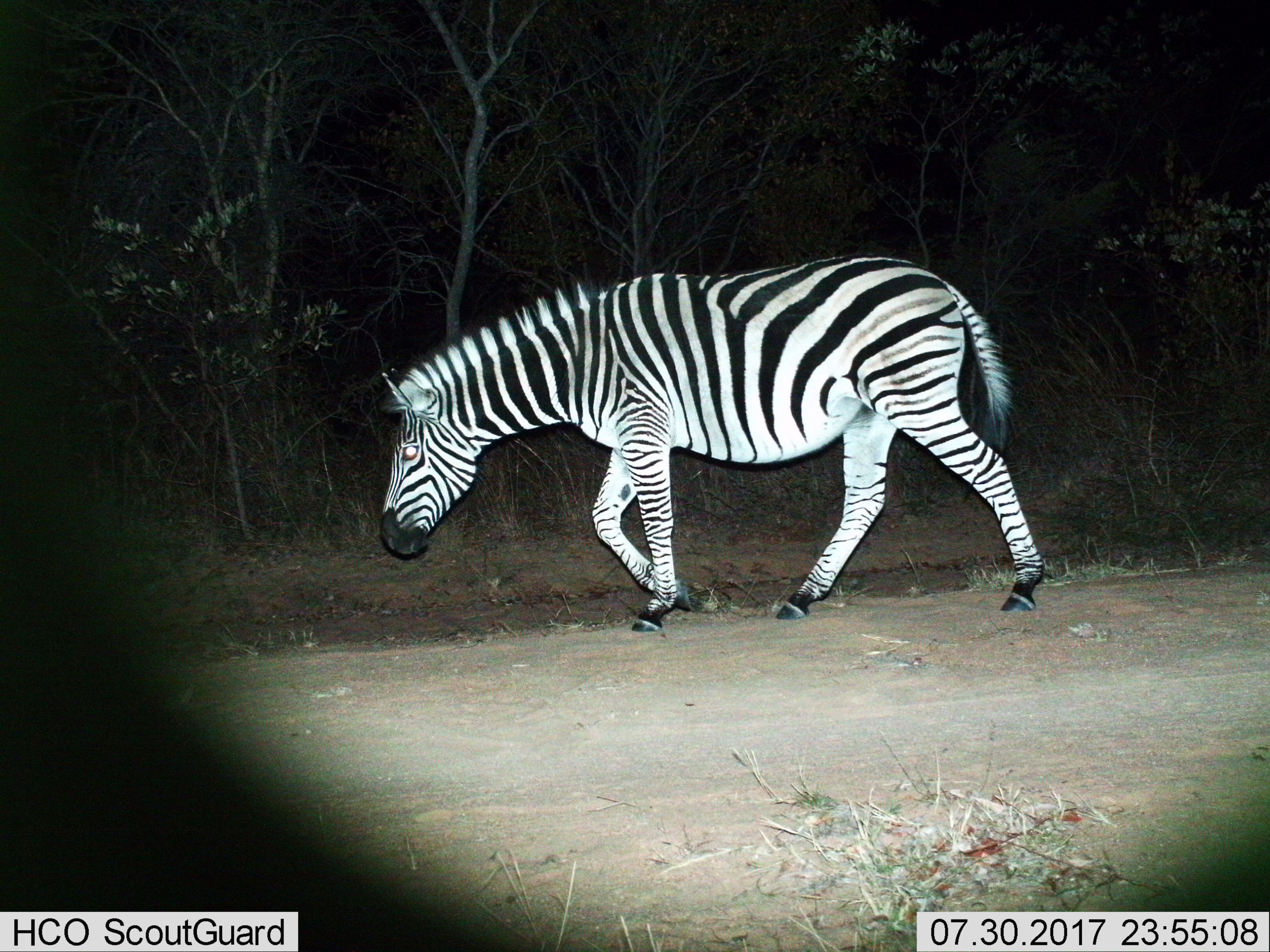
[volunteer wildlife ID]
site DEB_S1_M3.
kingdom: Animalia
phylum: Chordata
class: Mammalia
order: Perissodactyla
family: Equidae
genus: Equus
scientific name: Equus quagga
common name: plains zebra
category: zebraplains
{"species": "zebraplains (plains zebra) (Equus quagga)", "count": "1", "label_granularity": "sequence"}